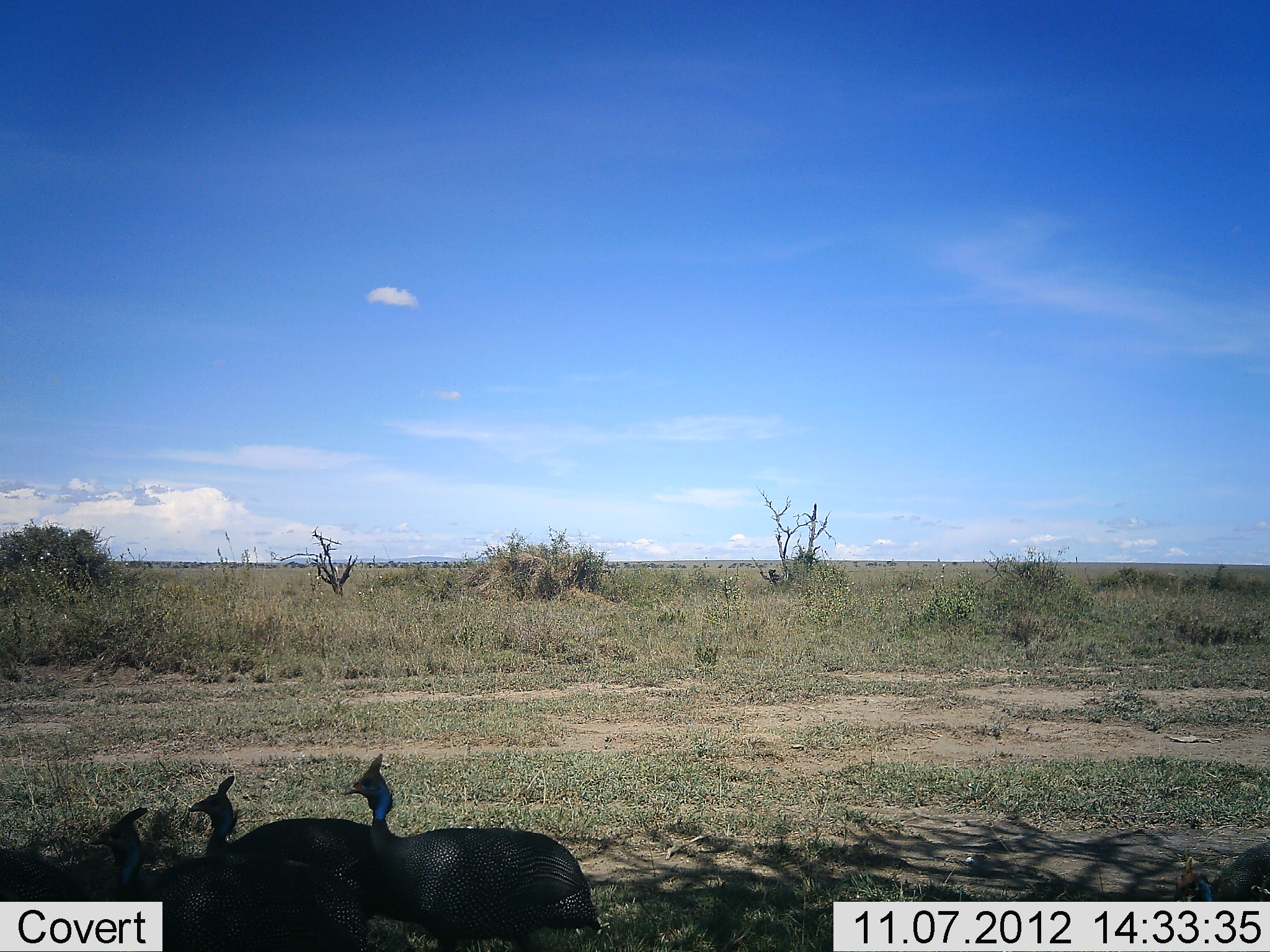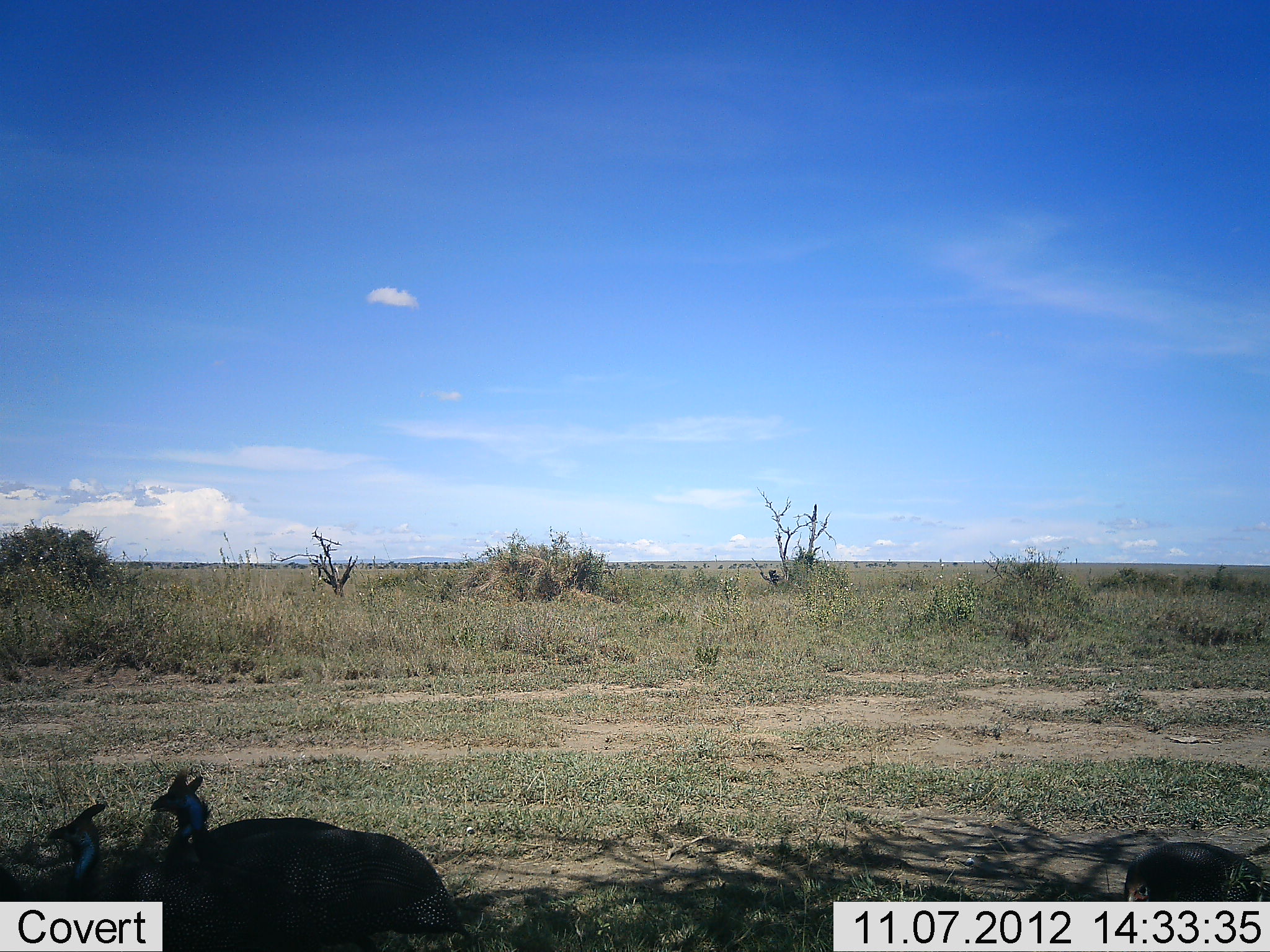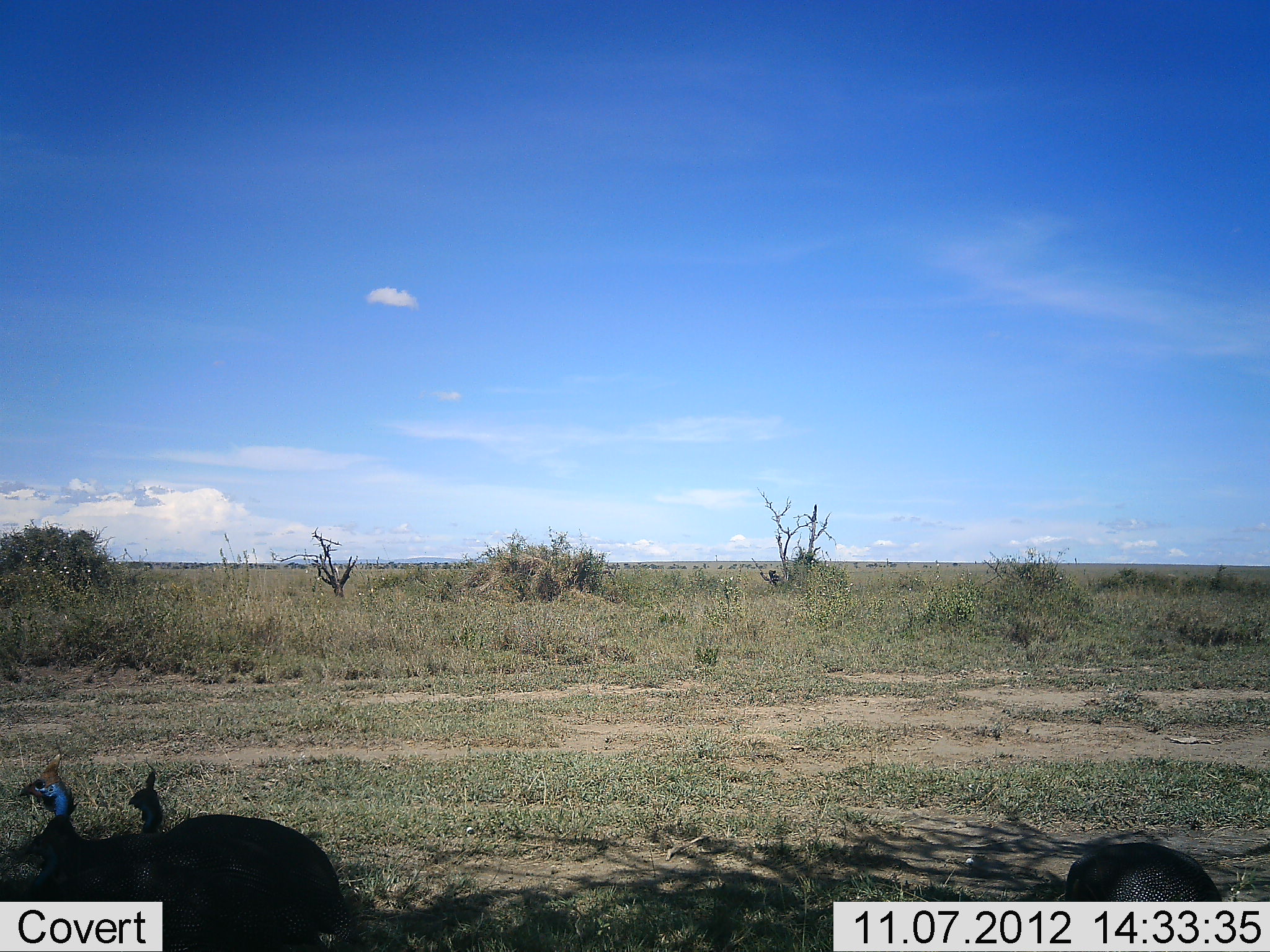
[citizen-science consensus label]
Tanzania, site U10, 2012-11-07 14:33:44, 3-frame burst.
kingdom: Animalia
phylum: Chordata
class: Aves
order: Galliformes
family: Numididae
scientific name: Numididae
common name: guinea fowl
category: guineafowl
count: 3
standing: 18%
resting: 0%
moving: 91%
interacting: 0%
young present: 0%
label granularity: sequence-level